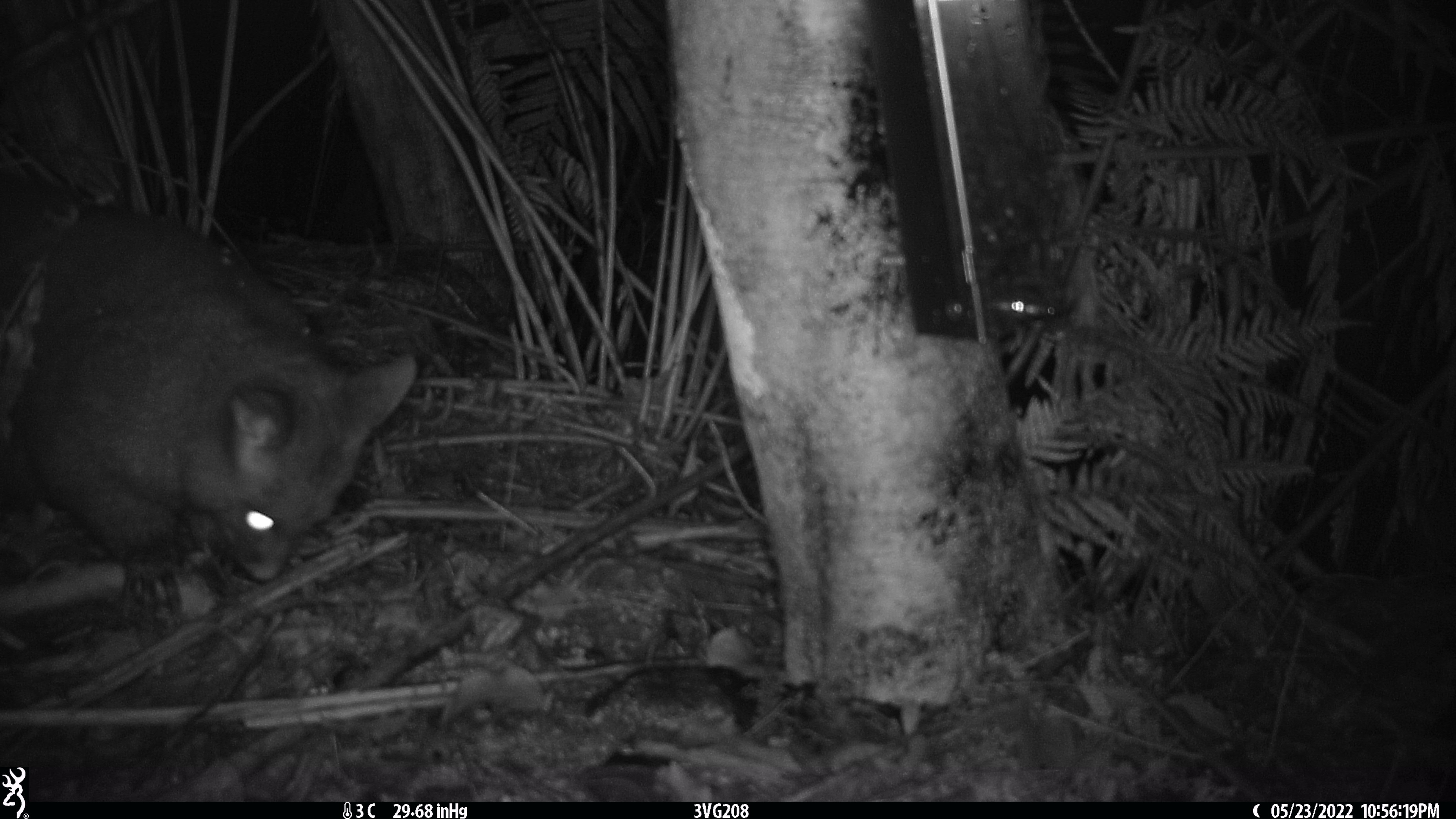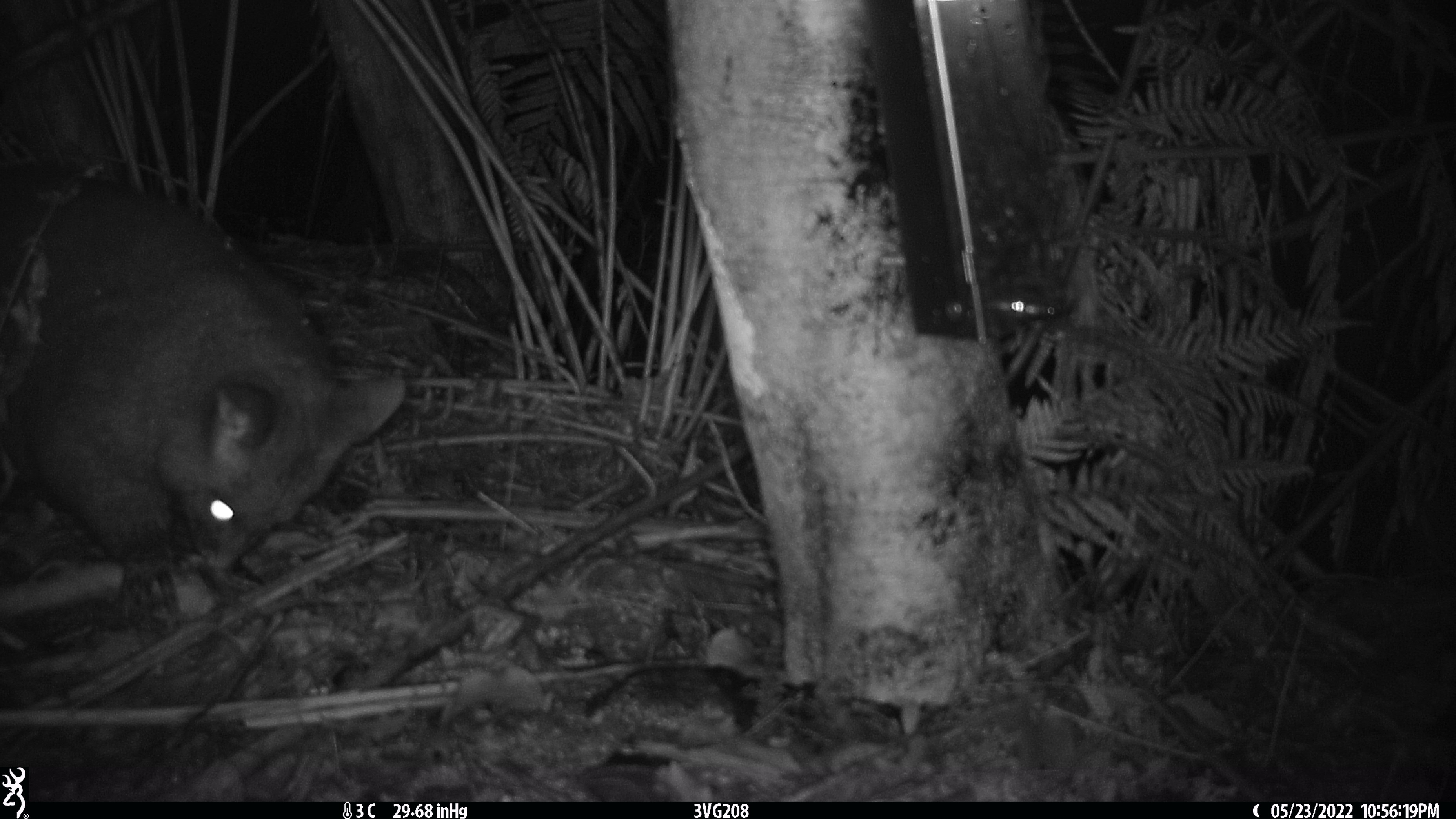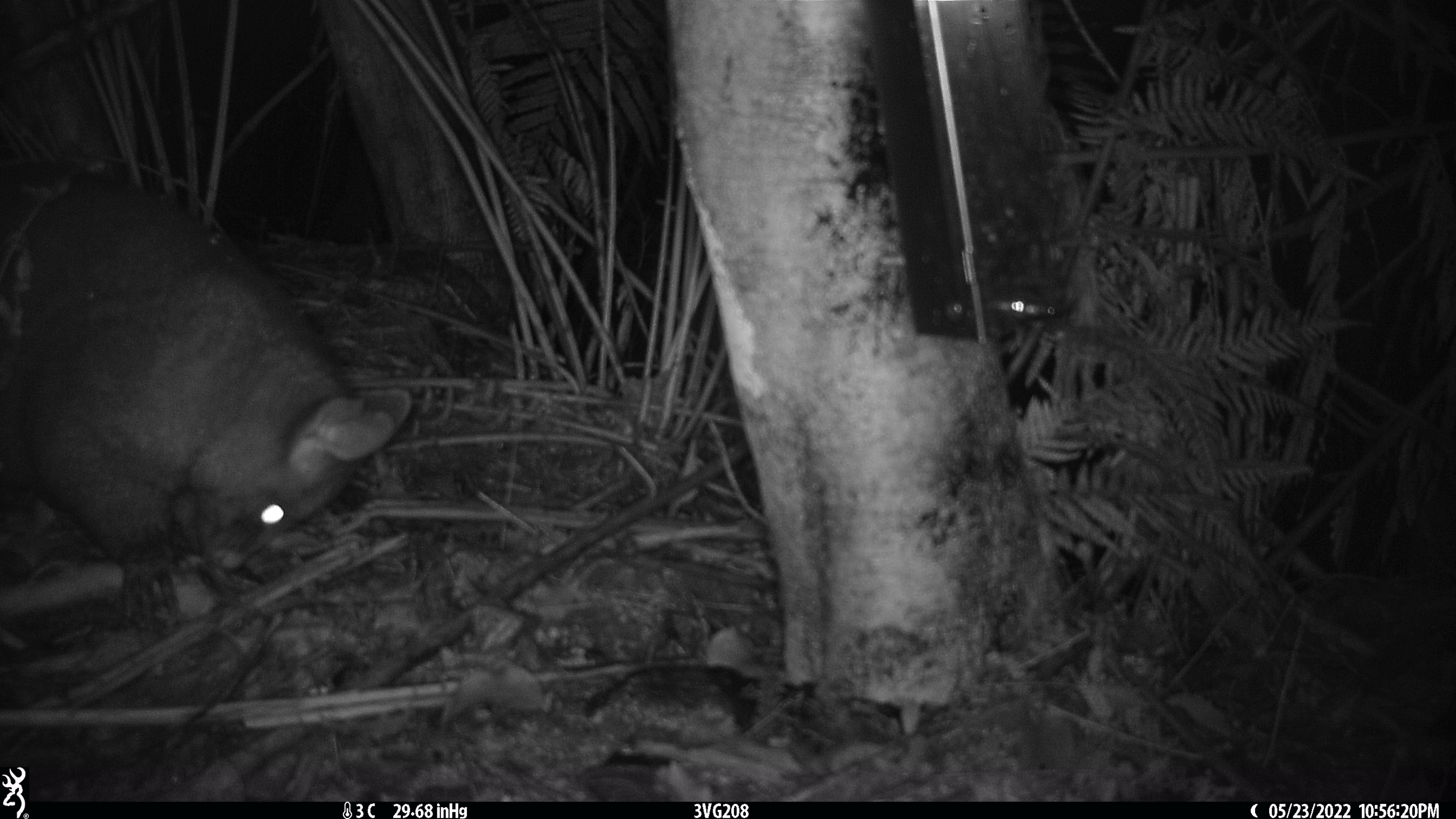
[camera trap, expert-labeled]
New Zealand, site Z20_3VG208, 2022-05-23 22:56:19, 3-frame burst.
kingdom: Animalia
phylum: Chordata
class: Mammalia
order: Diprotodontia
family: Phalangeridae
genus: Trichosurus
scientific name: Trichosurus vulpecula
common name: common brushtail possum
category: possum